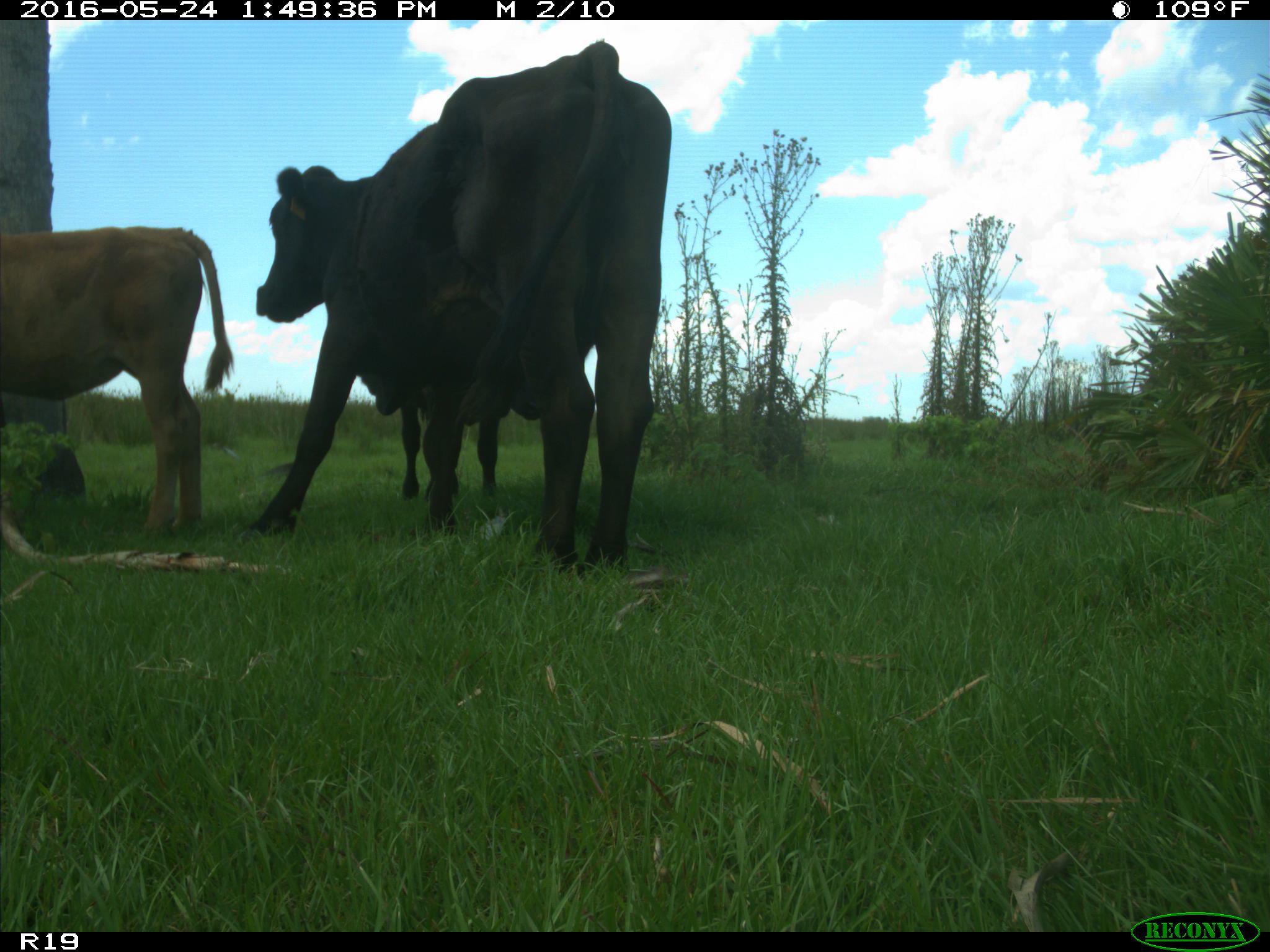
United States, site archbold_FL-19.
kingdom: Animalia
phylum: Chordata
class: Mammalia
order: Artiodactyla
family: Bovidae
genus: Bos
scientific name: Bos taurus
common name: domestic cow